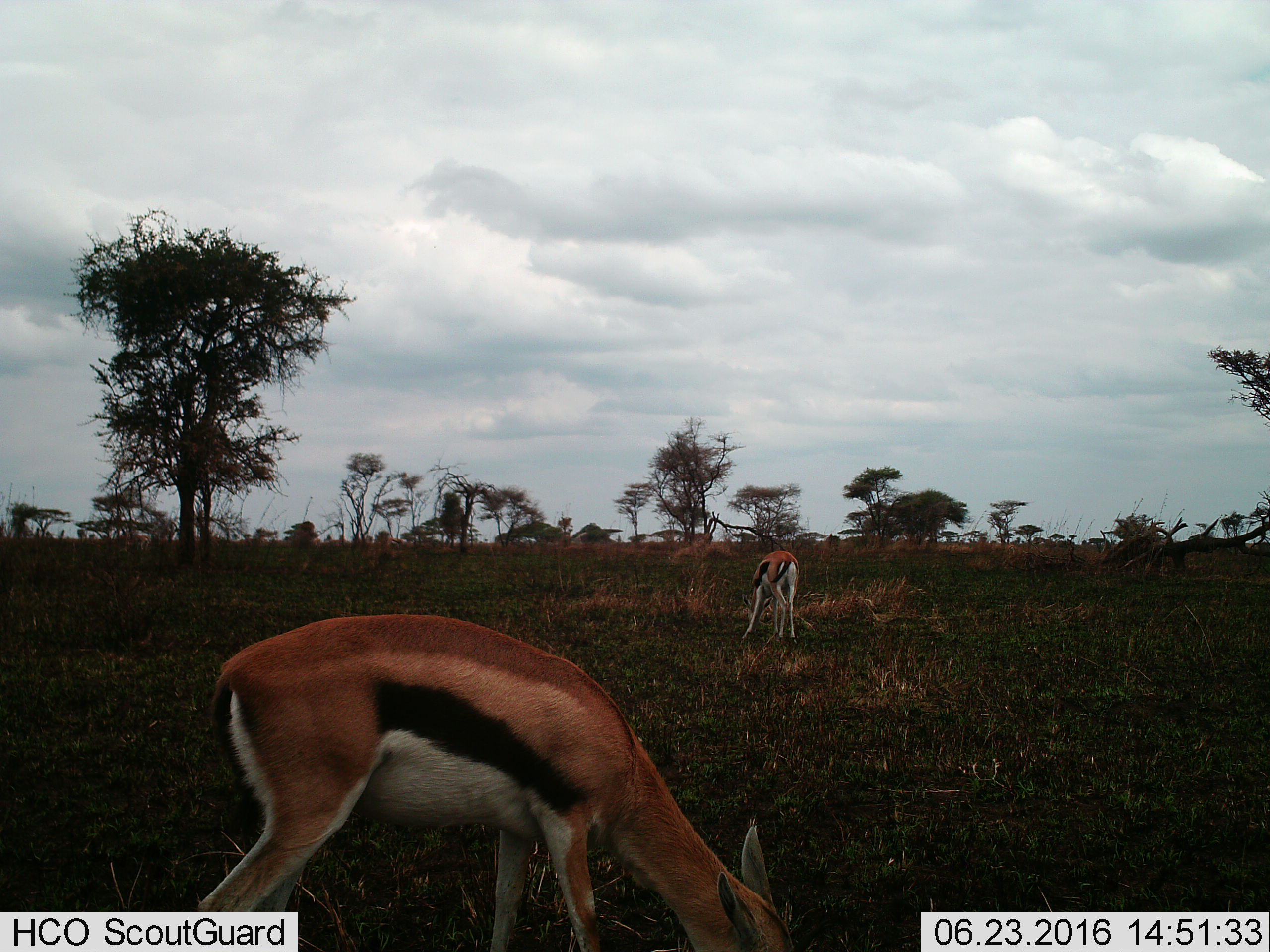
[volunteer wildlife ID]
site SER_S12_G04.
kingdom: Animalia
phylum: Chordata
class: Mammalia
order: Artiodactyla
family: Bovidae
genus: Eudorcas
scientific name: Eudorcas thomsonii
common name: thomson's gazelle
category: gazellethomsons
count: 2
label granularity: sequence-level